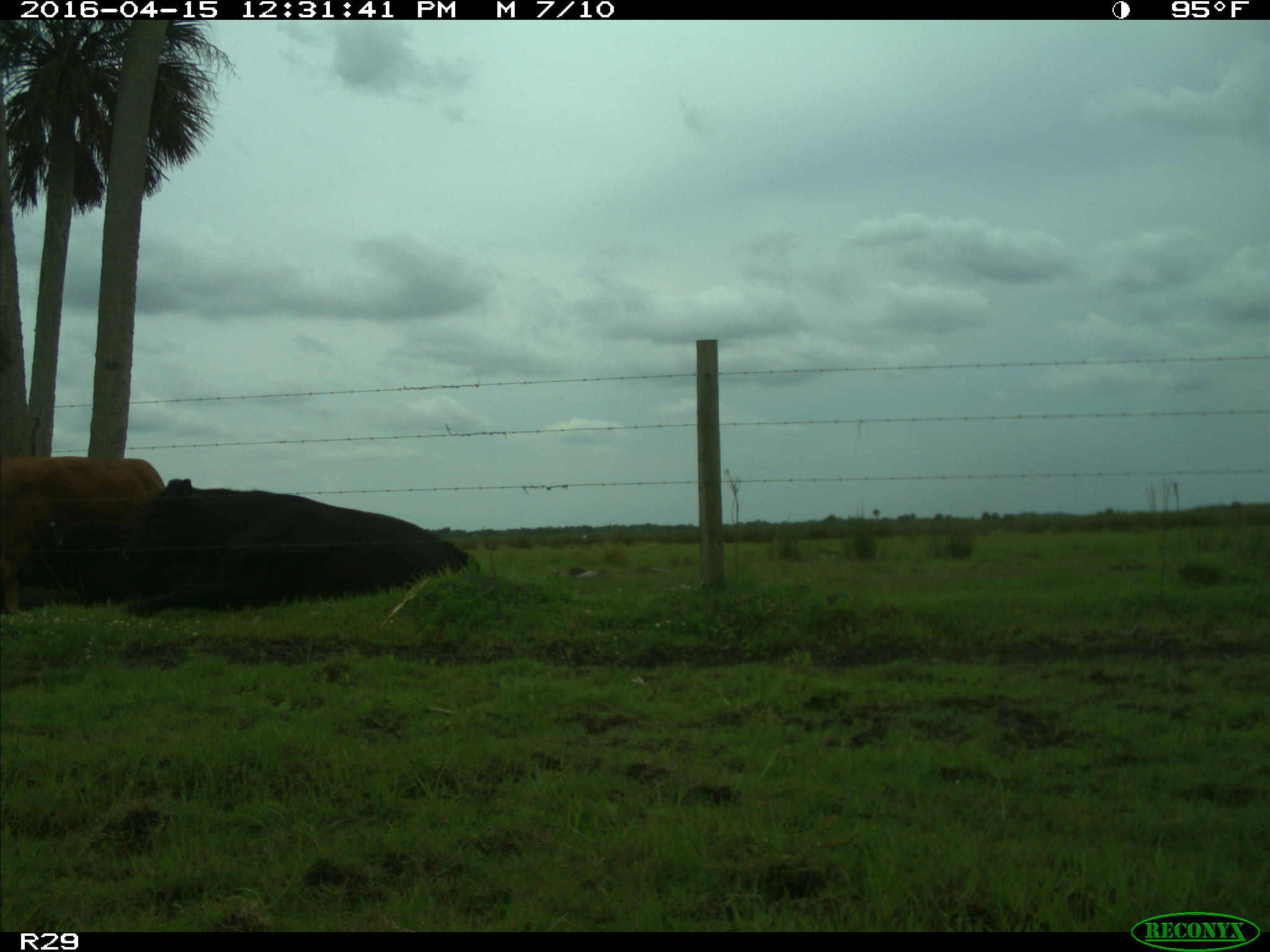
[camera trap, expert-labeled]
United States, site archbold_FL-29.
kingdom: Animalia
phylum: Chordata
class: Mammalia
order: Artiodactyla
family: Bovidae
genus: Bos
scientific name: Bos taurus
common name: domestic cow